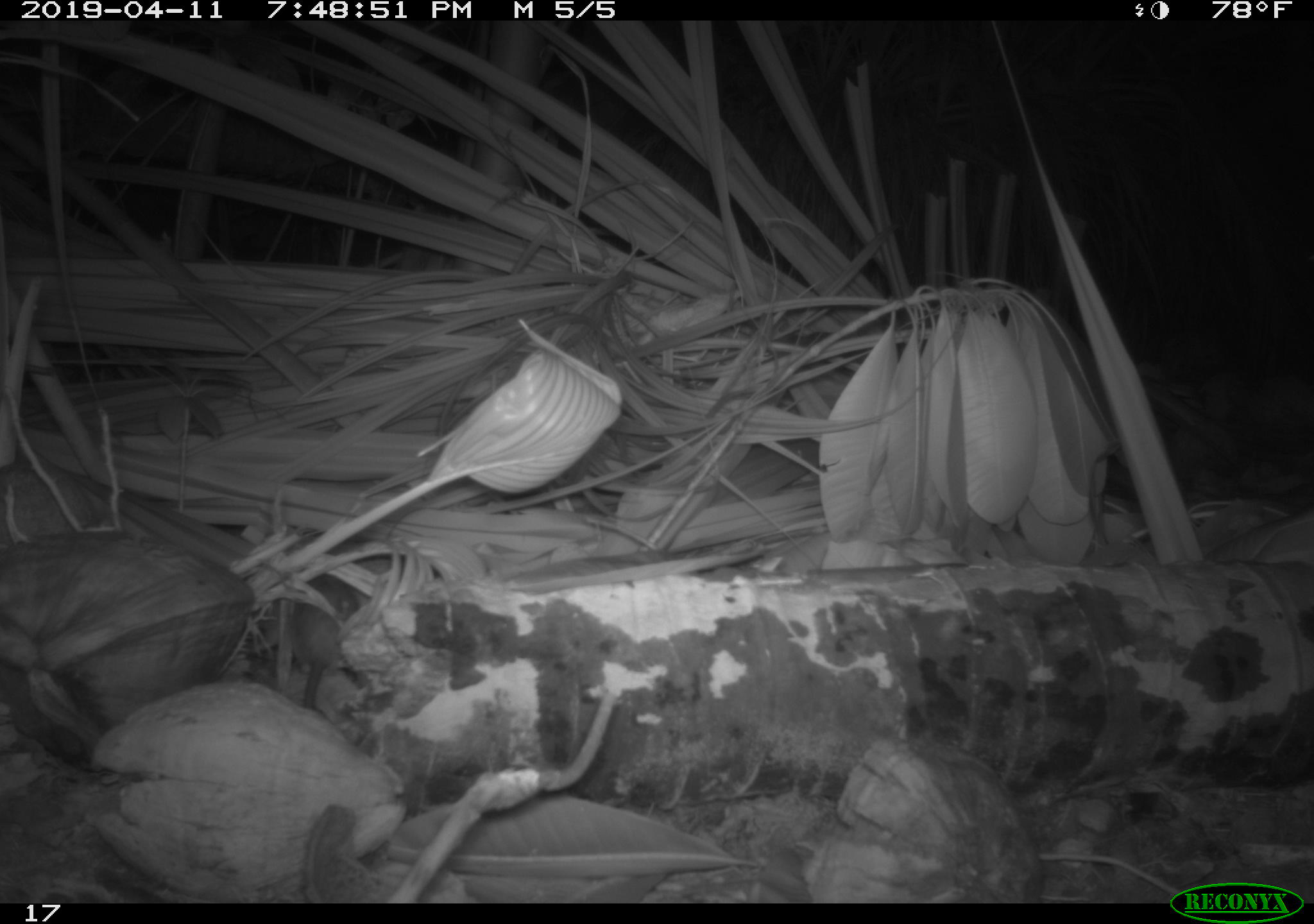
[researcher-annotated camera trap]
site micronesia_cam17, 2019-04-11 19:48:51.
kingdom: Animalia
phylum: Chordata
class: Mammalia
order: Rodentia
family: Muridae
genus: Rattus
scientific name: Rattus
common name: rat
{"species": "rat (Rattus)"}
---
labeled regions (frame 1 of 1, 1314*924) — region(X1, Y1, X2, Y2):
rat: region(276, 571, 360, 715)